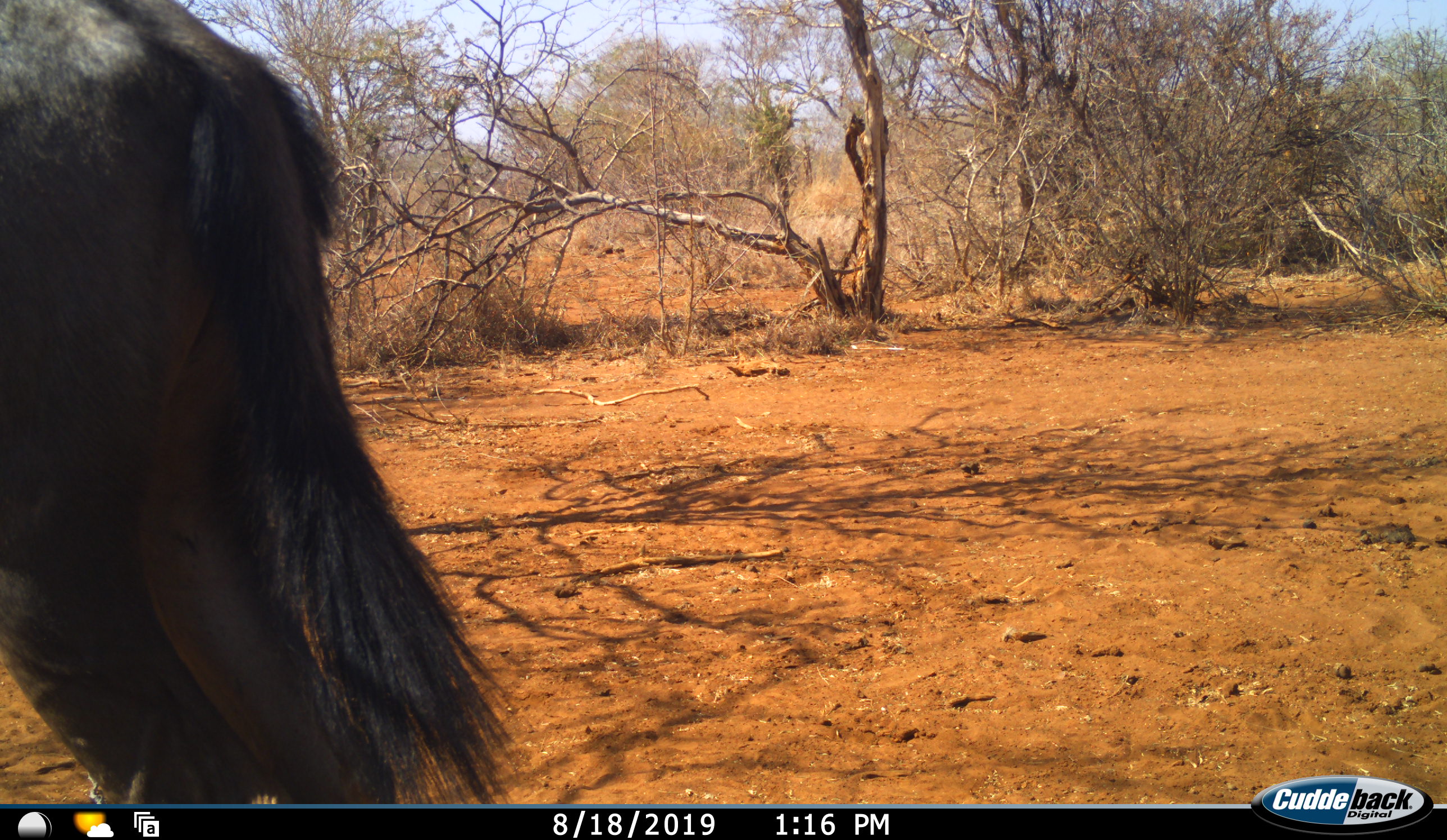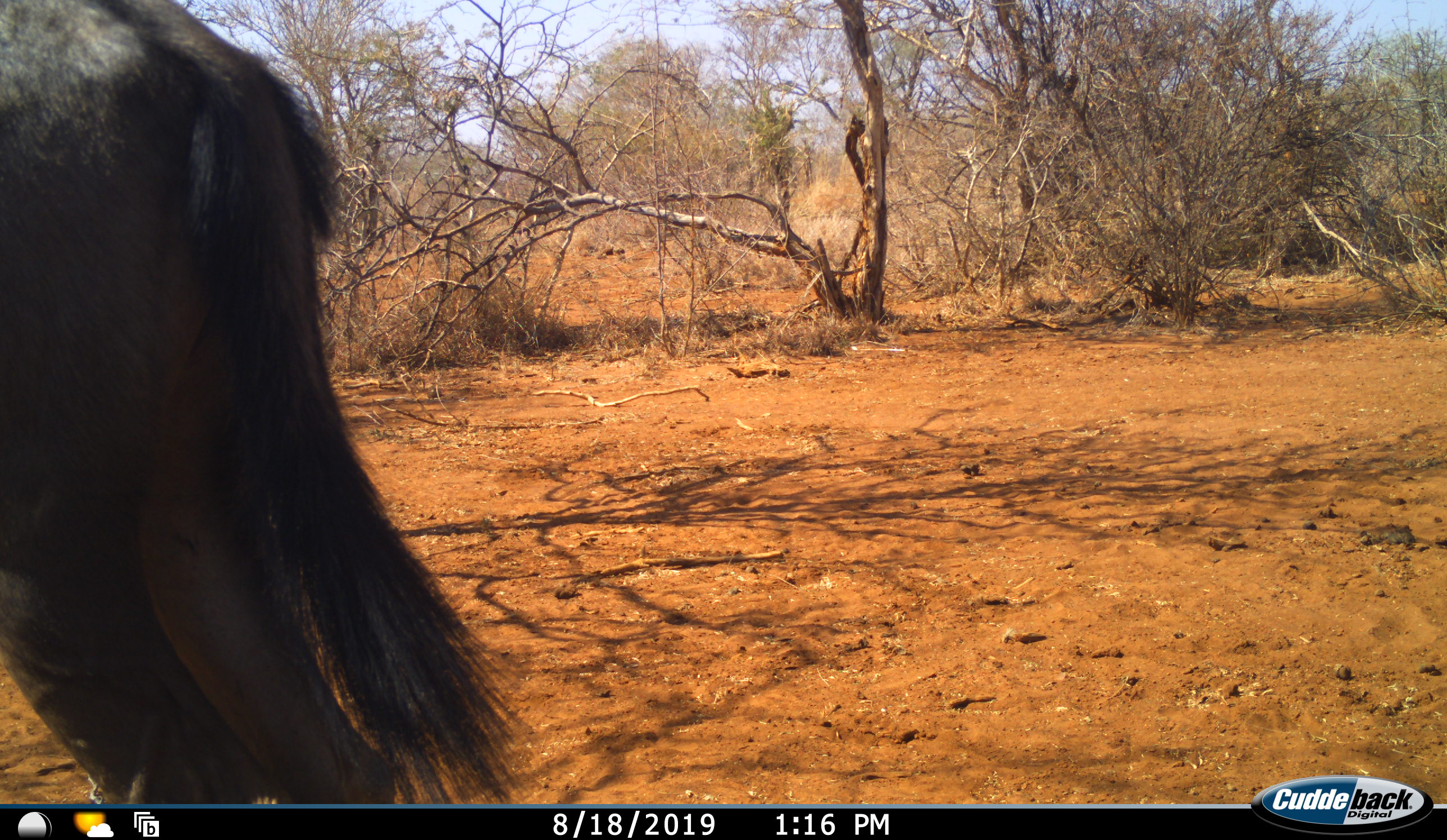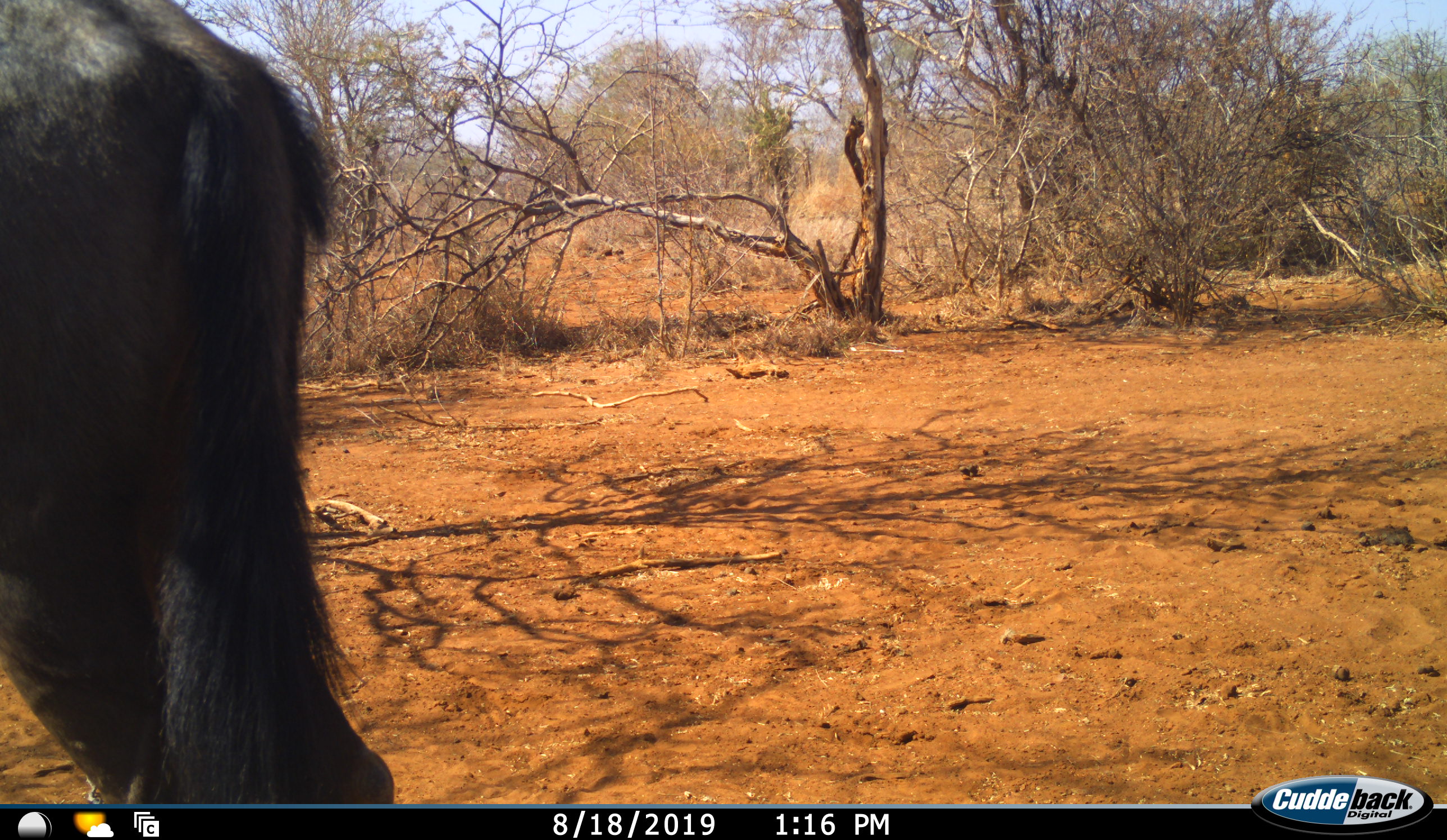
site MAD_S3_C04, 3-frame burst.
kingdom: Animalia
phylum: Chordata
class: Mammalia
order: Artiodactyla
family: Bovidae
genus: Connochaetes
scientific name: Connochaetes taurinus taurinus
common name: blue wildebeest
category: wildebeestblue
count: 1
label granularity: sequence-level